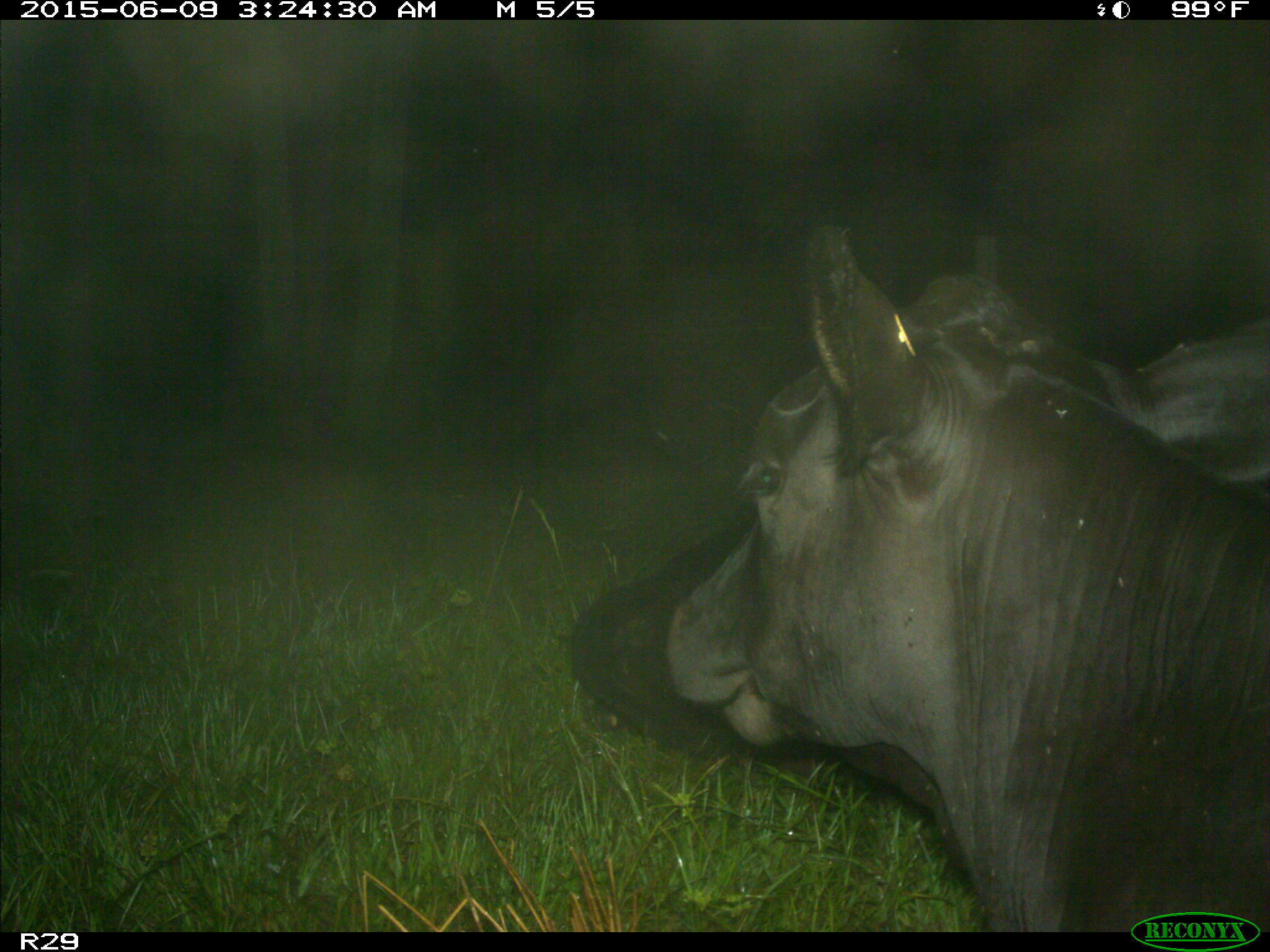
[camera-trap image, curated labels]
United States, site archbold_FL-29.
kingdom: Animalia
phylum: Chordata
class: Mammalia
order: Artiodactyla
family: Bovidae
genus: Bos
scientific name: Bos taurus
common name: domestic cow